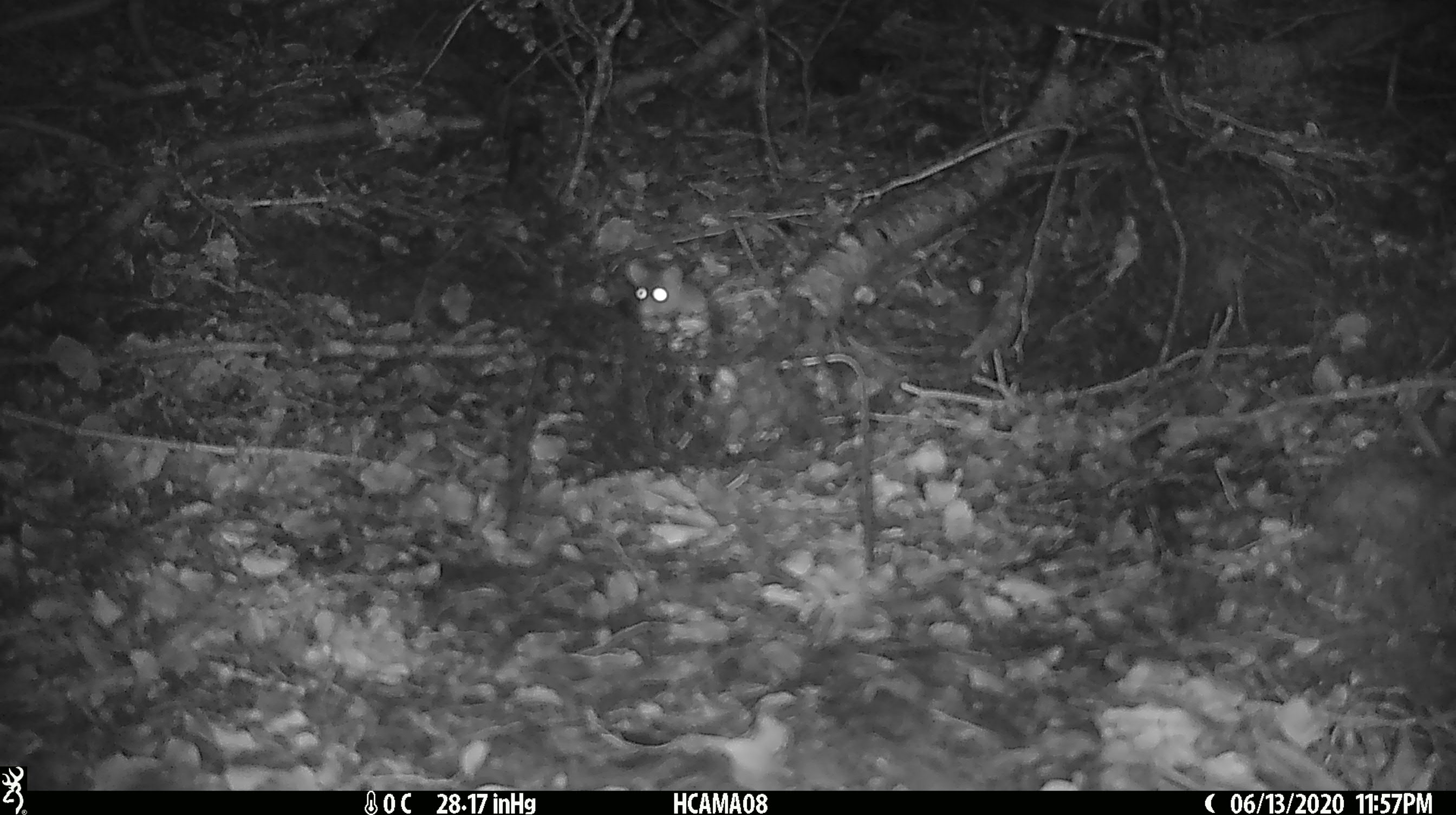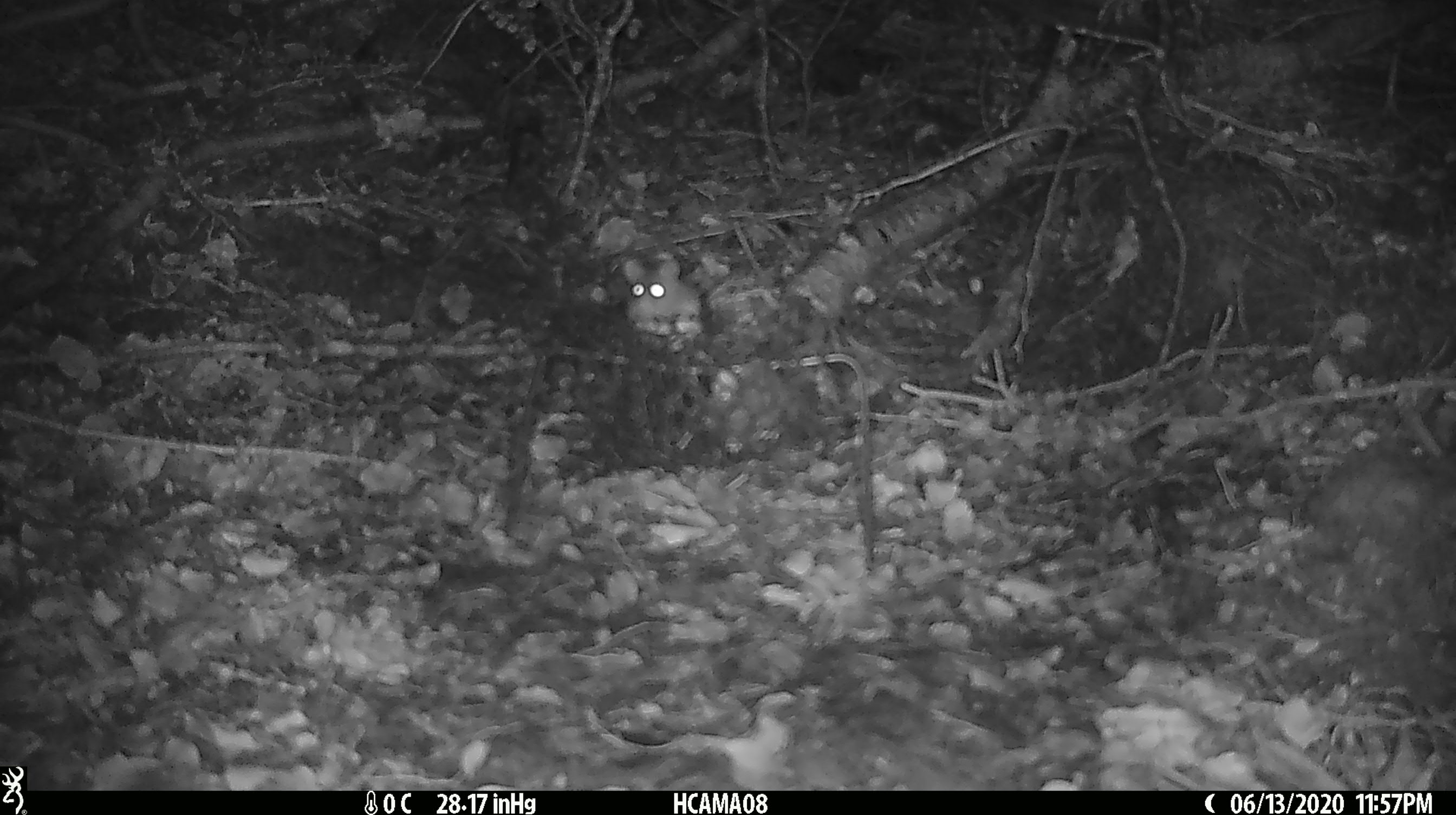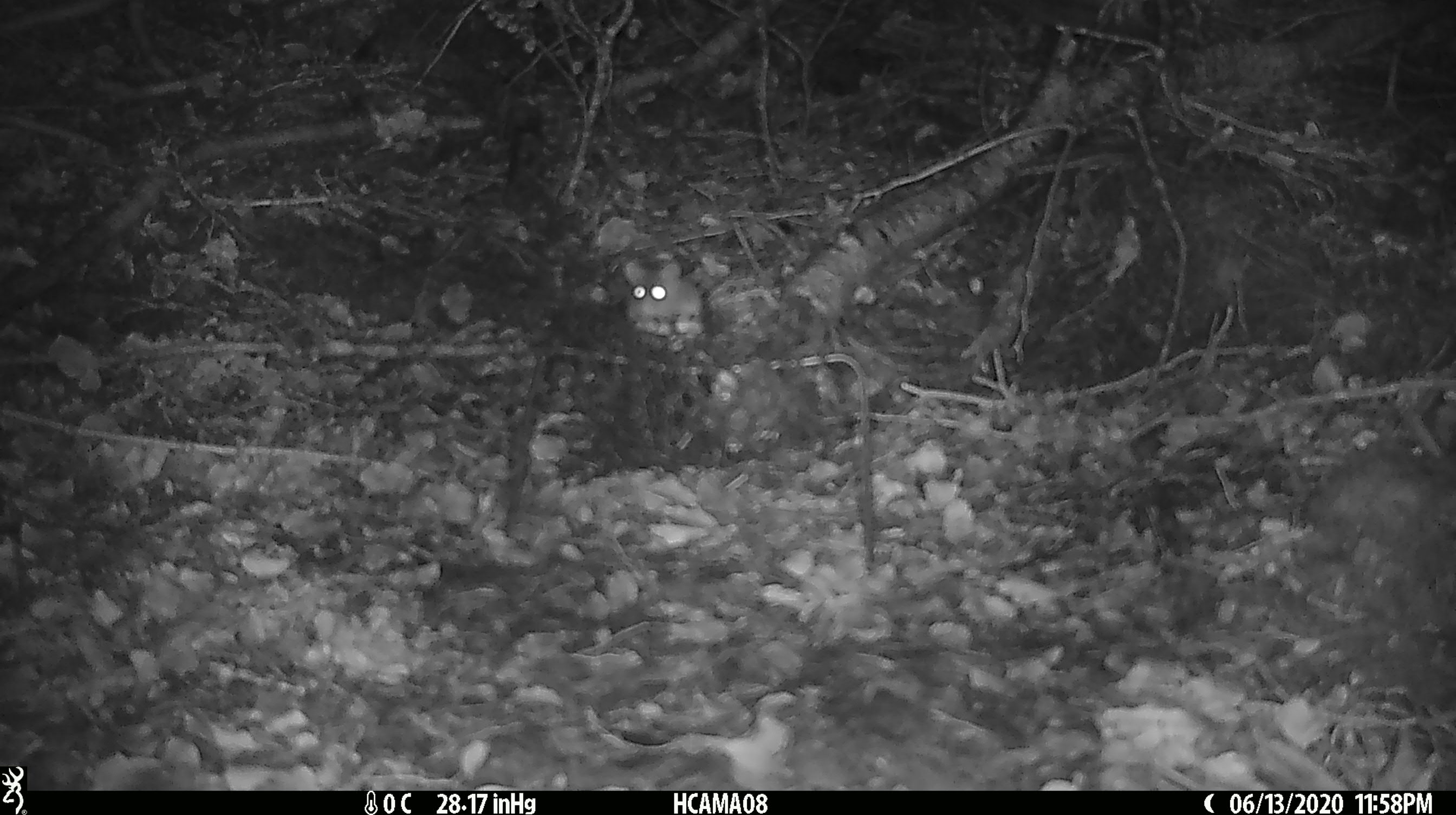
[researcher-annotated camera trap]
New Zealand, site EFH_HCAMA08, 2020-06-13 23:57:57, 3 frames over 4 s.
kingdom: Animalia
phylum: Chordata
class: Mammalia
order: Rodentia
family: Muridae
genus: Mus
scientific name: Mus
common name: mouse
Mouse (Mus).